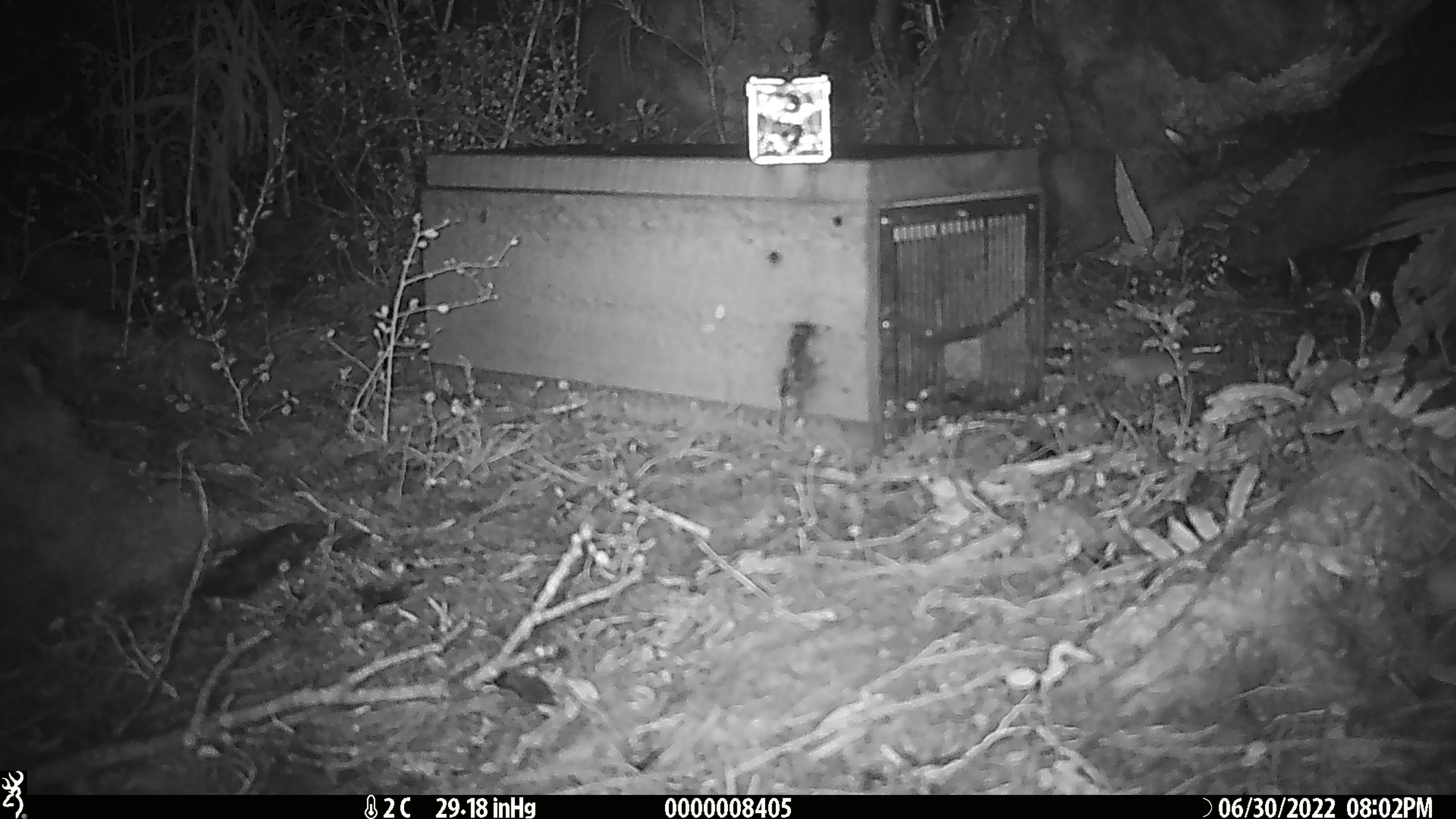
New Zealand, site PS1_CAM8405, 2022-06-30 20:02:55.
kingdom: Animalia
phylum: Chordata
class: Mammalia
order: Rodentia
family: Muridae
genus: Mus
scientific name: Mus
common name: mouse